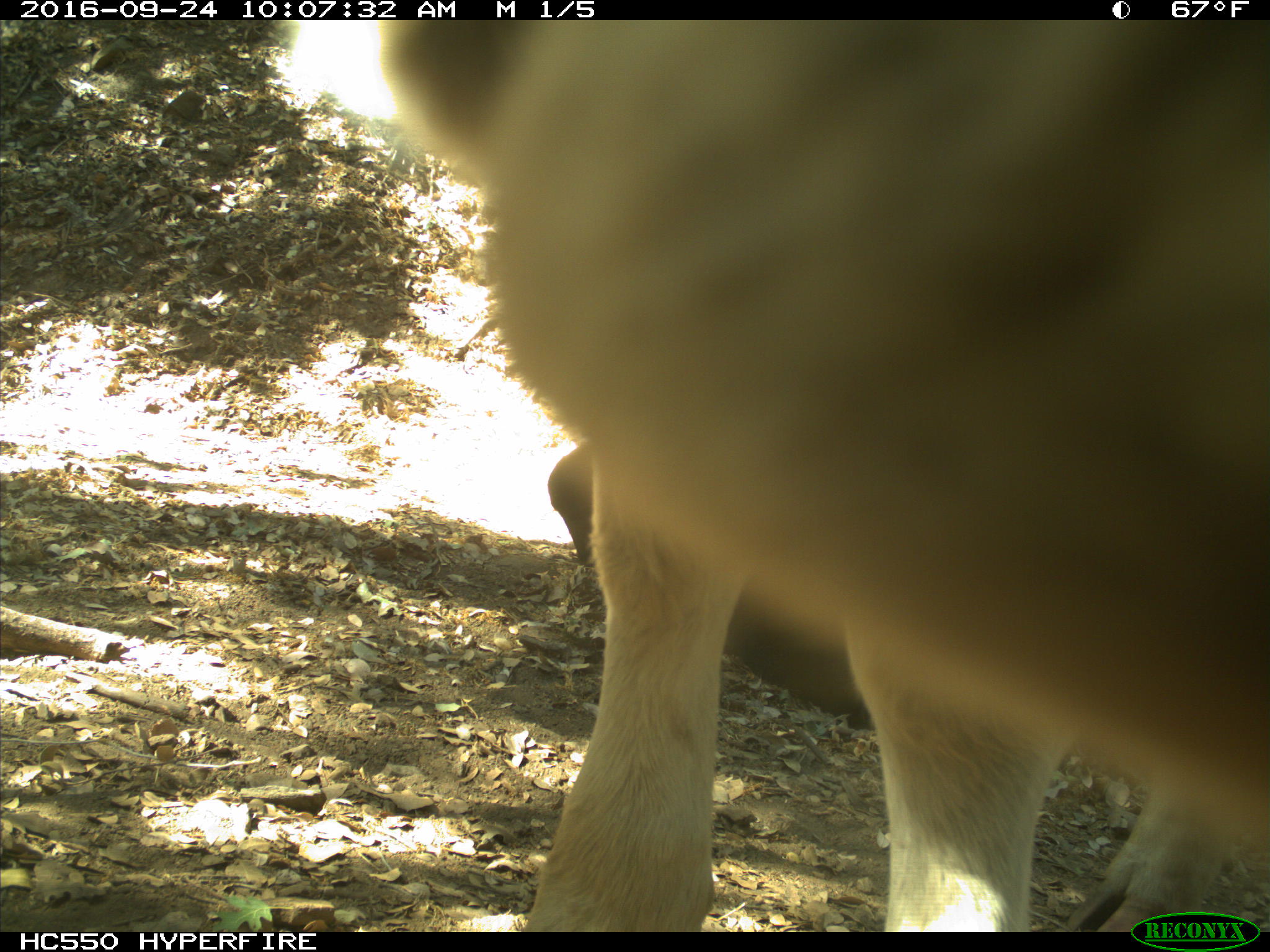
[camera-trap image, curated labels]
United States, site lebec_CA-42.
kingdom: Animalia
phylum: Chordata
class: Mammalia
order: Artiodactyla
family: Bovidae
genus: Bos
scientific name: Bos taurus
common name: domestic cow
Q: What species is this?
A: Bos taurus (domestic cow).